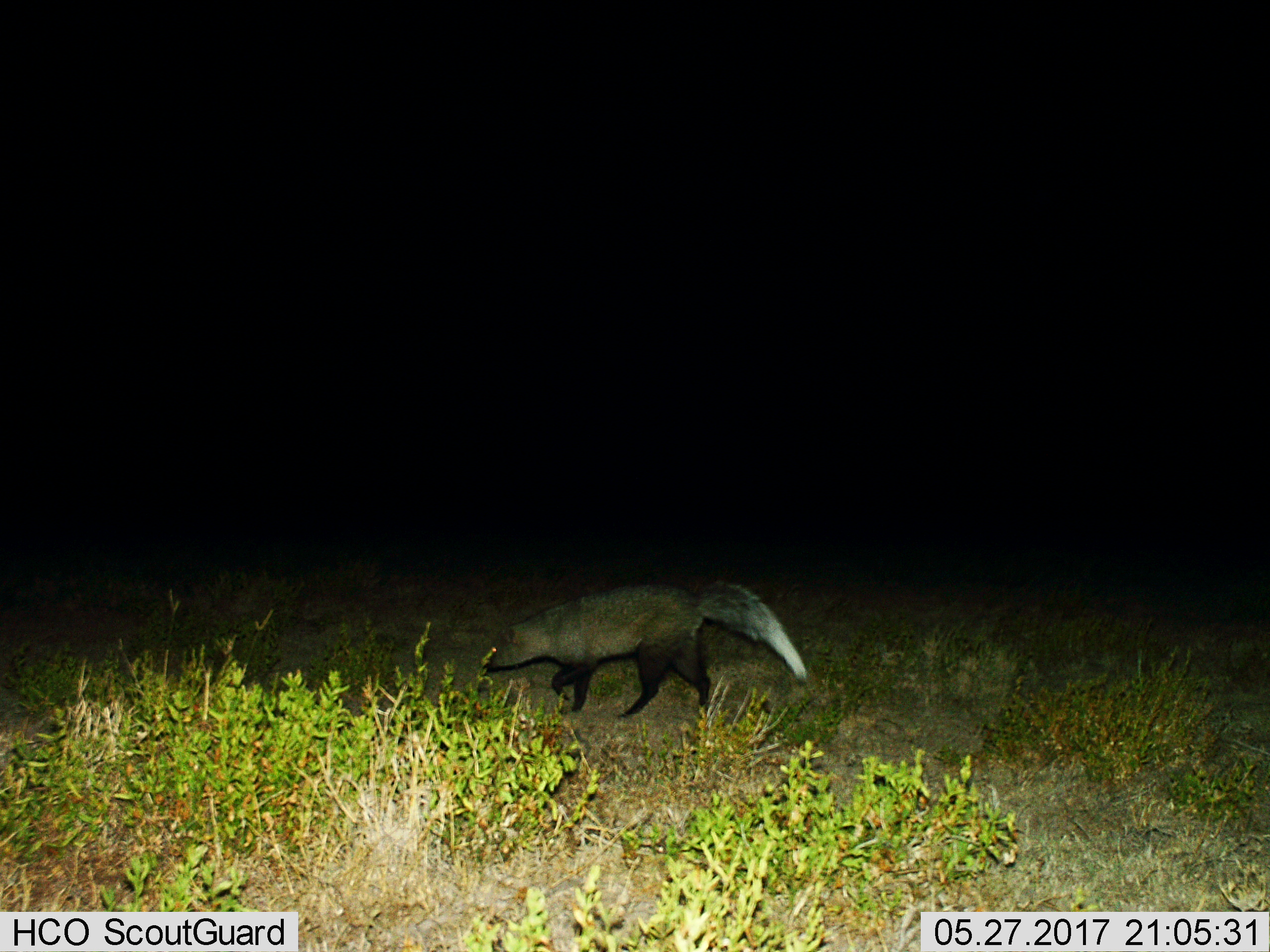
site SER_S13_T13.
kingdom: Animalia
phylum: Chordata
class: Mammalia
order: Carnivora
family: Herpestidae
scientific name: Herpestidae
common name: mongoose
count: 1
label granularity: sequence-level